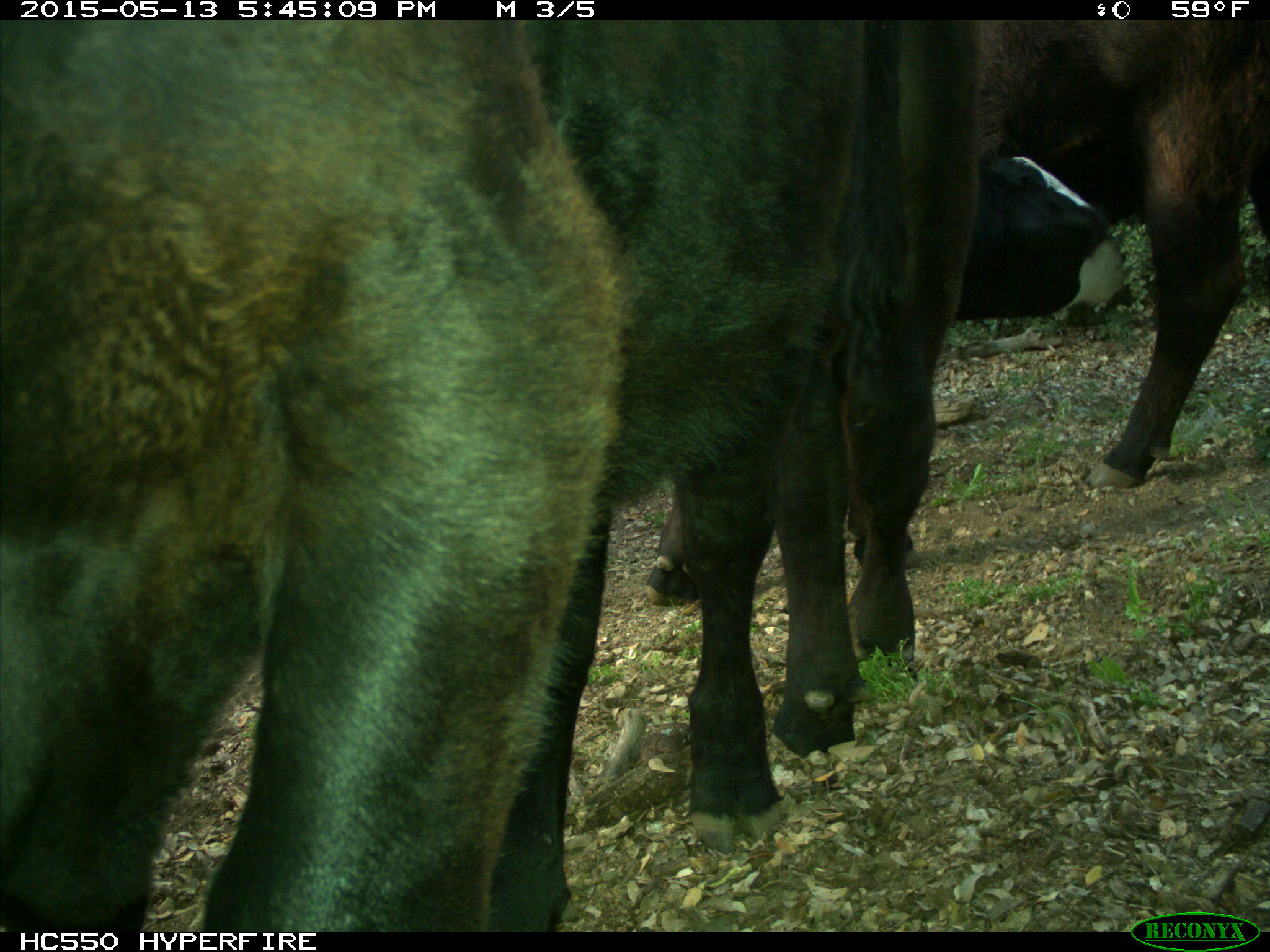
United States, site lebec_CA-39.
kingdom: Animalia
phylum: Chordata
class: Mammalia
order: Artiodactyla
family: Bovidae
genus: Bos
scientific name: Bos taurus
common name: domestic cow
Bos taurus (domestic cow).